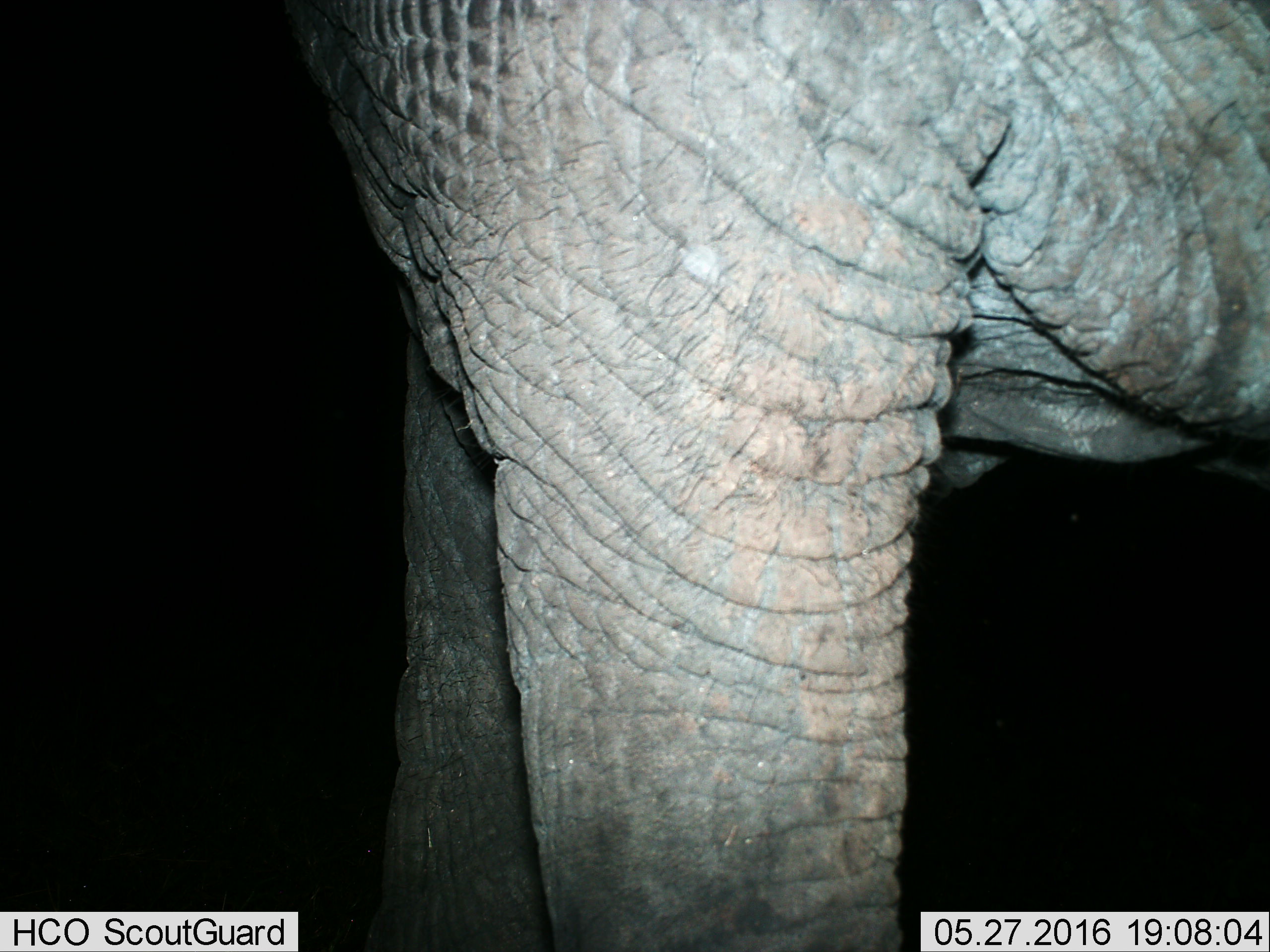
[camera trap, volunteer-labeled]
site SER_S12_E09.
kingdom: Animalia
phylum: Chordata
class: Mammalia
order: Proboscidea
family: Elephantidae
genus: Loxodonta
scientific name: Loxodonta africana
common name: african bush elephant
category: elephant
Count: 1.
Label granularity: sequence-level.